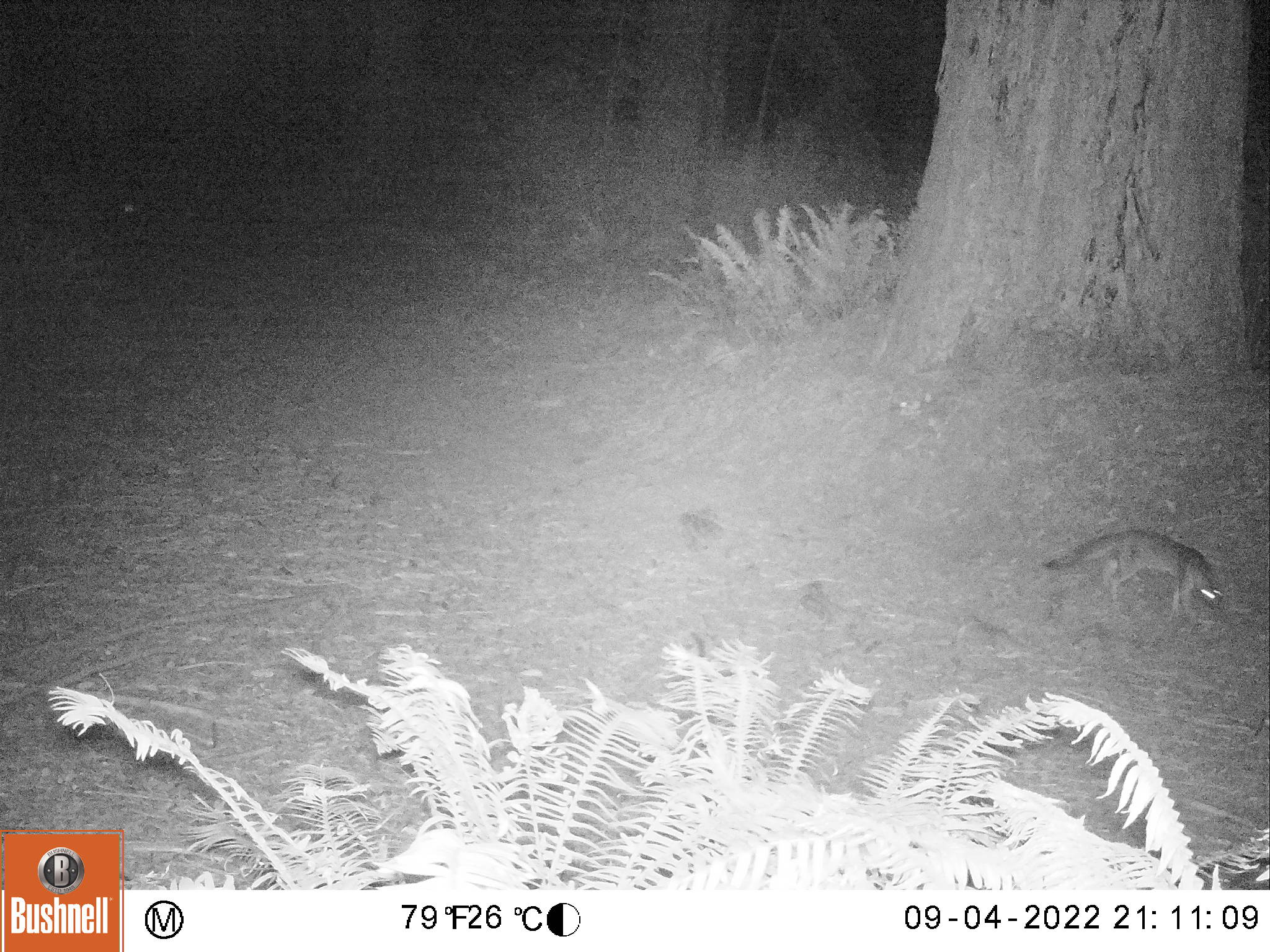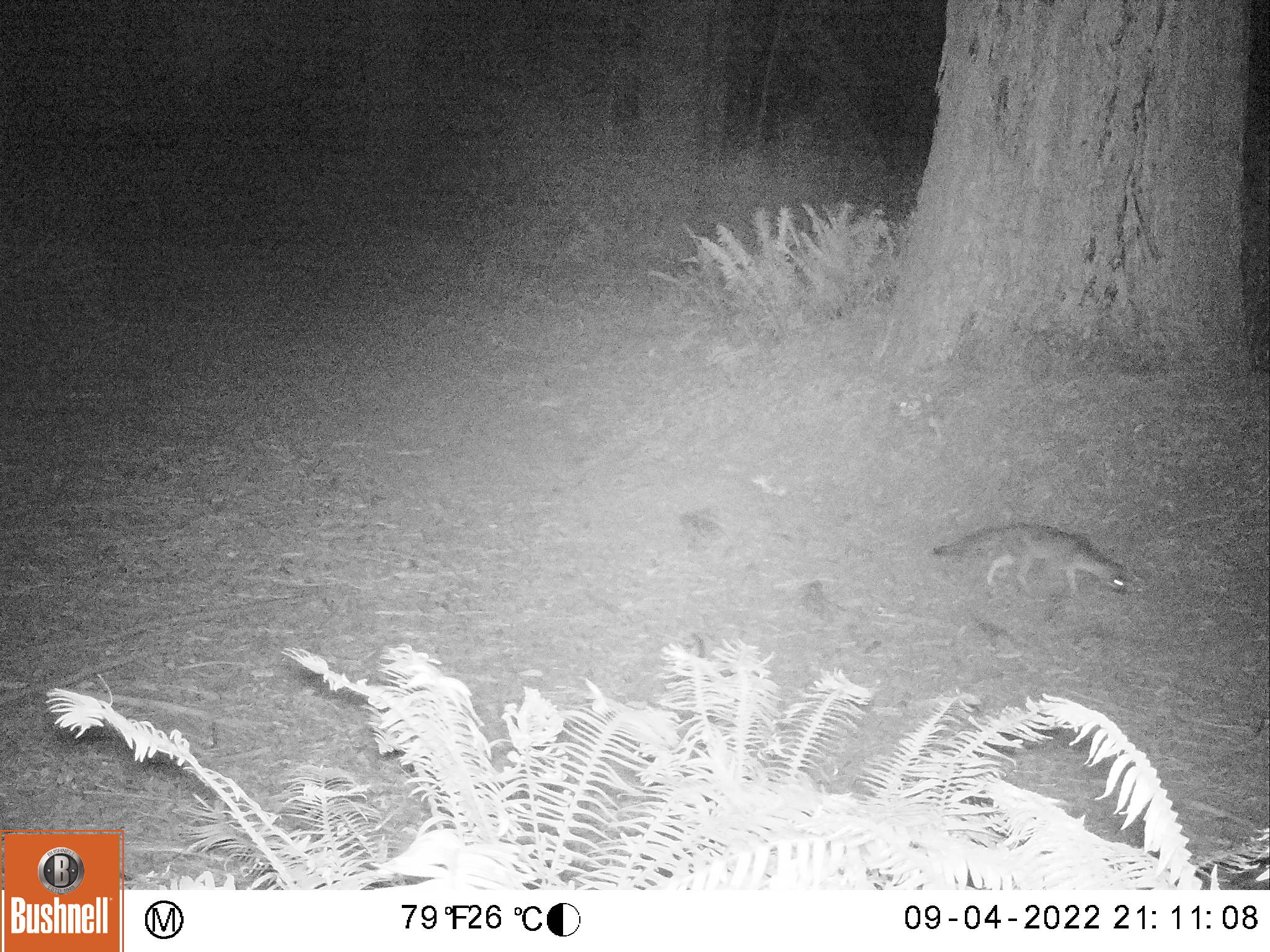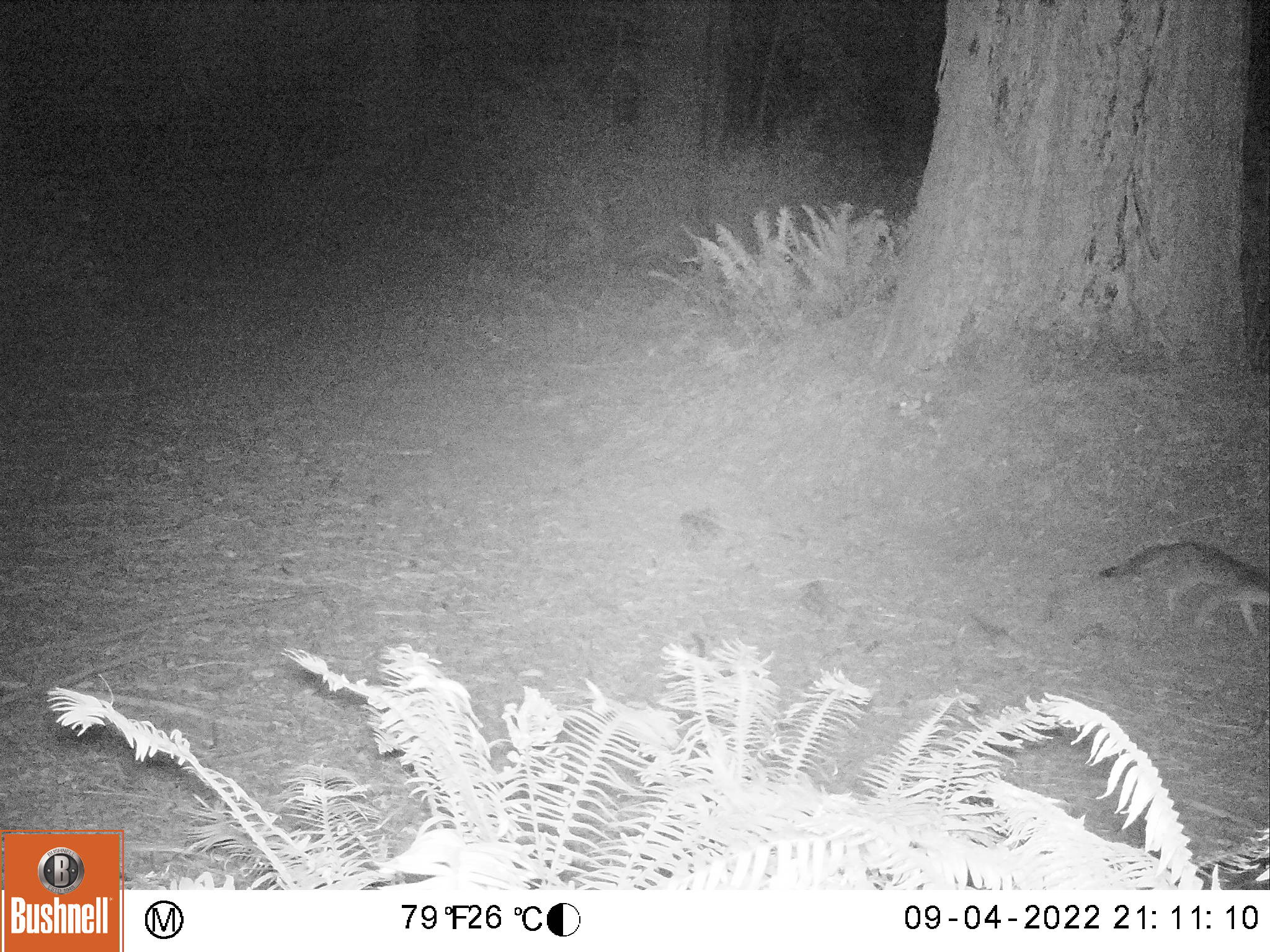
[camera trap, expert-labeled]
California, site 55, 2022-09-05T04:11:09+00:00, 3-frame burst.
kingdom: Animalia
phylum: Chordata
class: Mammalia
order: Carnivora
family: Canidae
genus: Urocyon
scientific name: Urocyon cinereoargenteus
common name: gray fox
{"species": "gray fox (Urocyon cinereoargenteus)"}